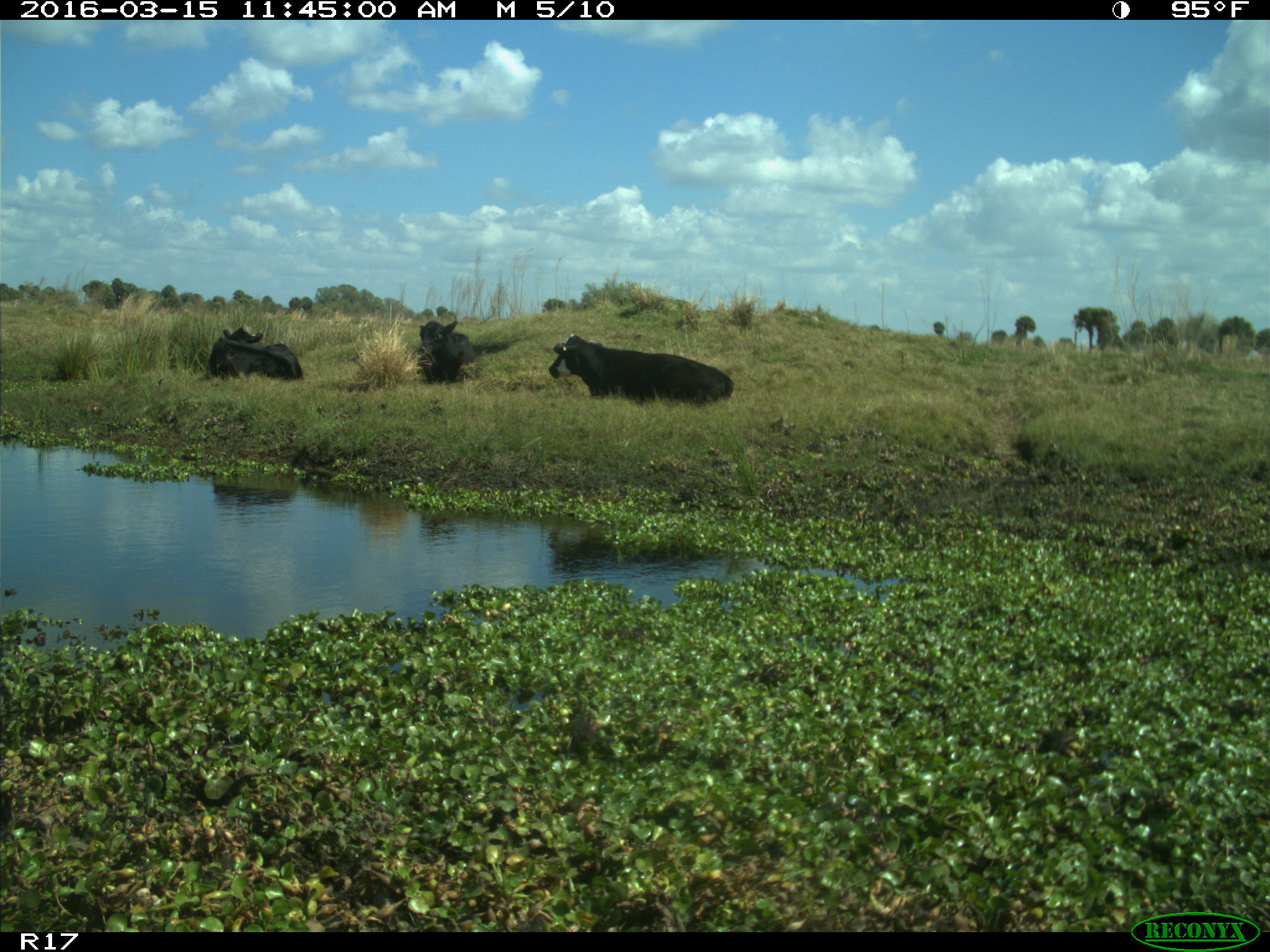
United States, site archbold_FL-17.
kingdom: Animalia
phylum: Chordata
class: Mammalia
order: Artiodactyla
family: Bovidae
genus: Bos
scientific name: Bos taurus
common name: domestic cow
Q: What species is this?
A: Bos taurus (domestic cow).